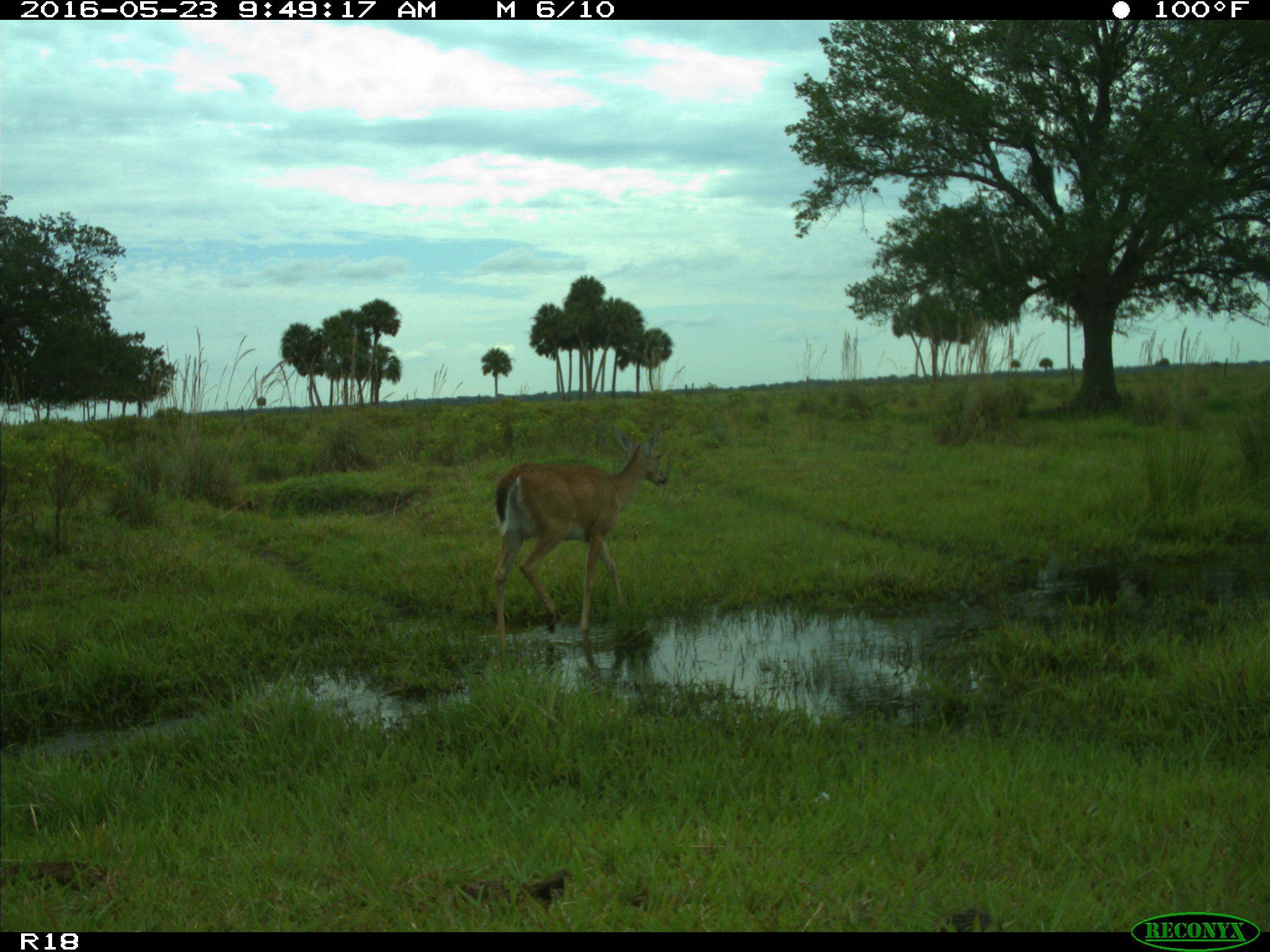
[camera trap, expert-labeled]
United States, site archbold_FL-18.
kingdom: Animalia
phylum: Chordata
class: Mammalia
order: Artiodactyla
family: Cervidae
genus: Odocoileus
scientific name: Odocoileus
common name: deer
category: unidentified deer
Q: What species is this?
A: Unidentified deer (deer) (Odocoileus).